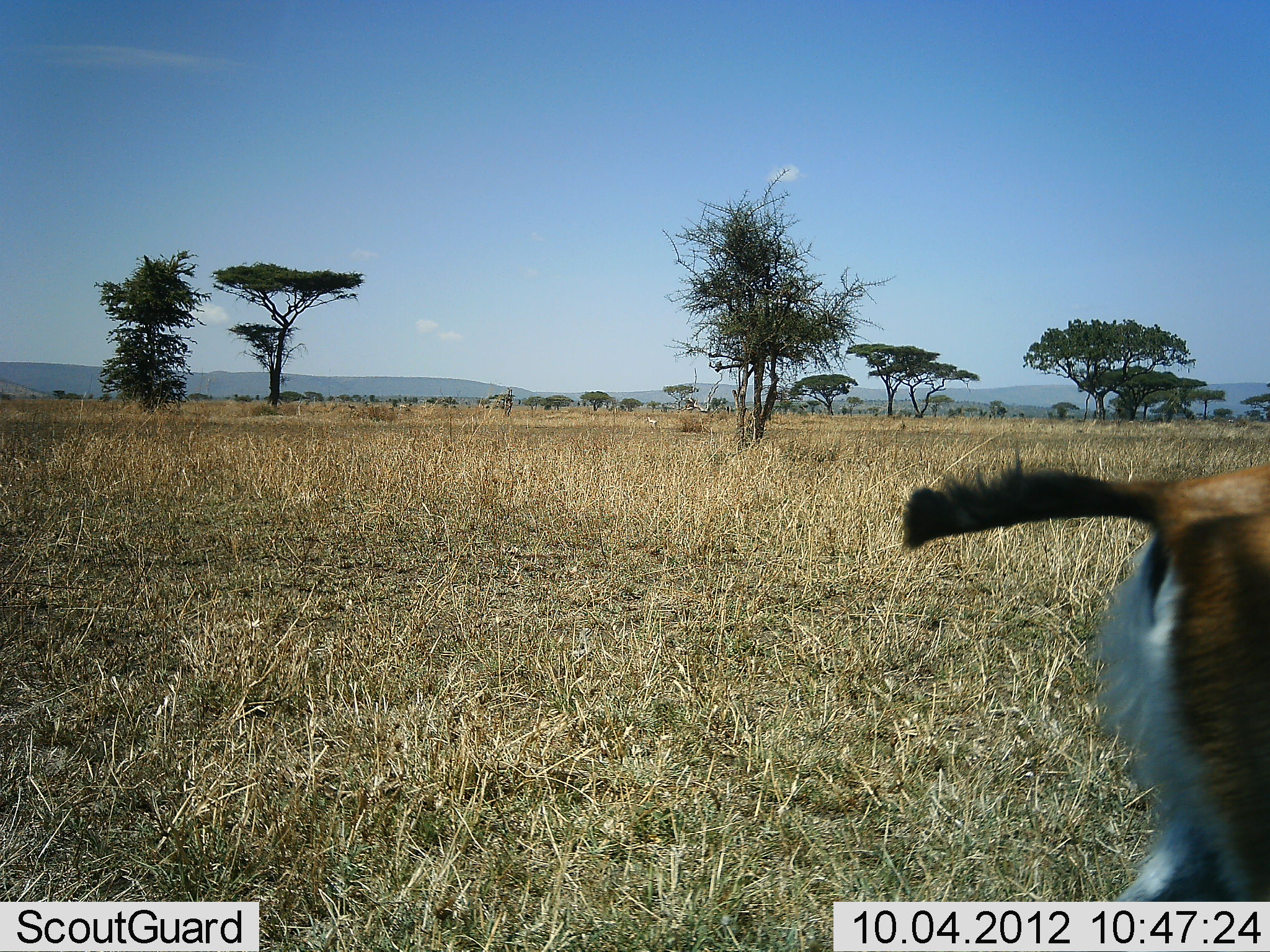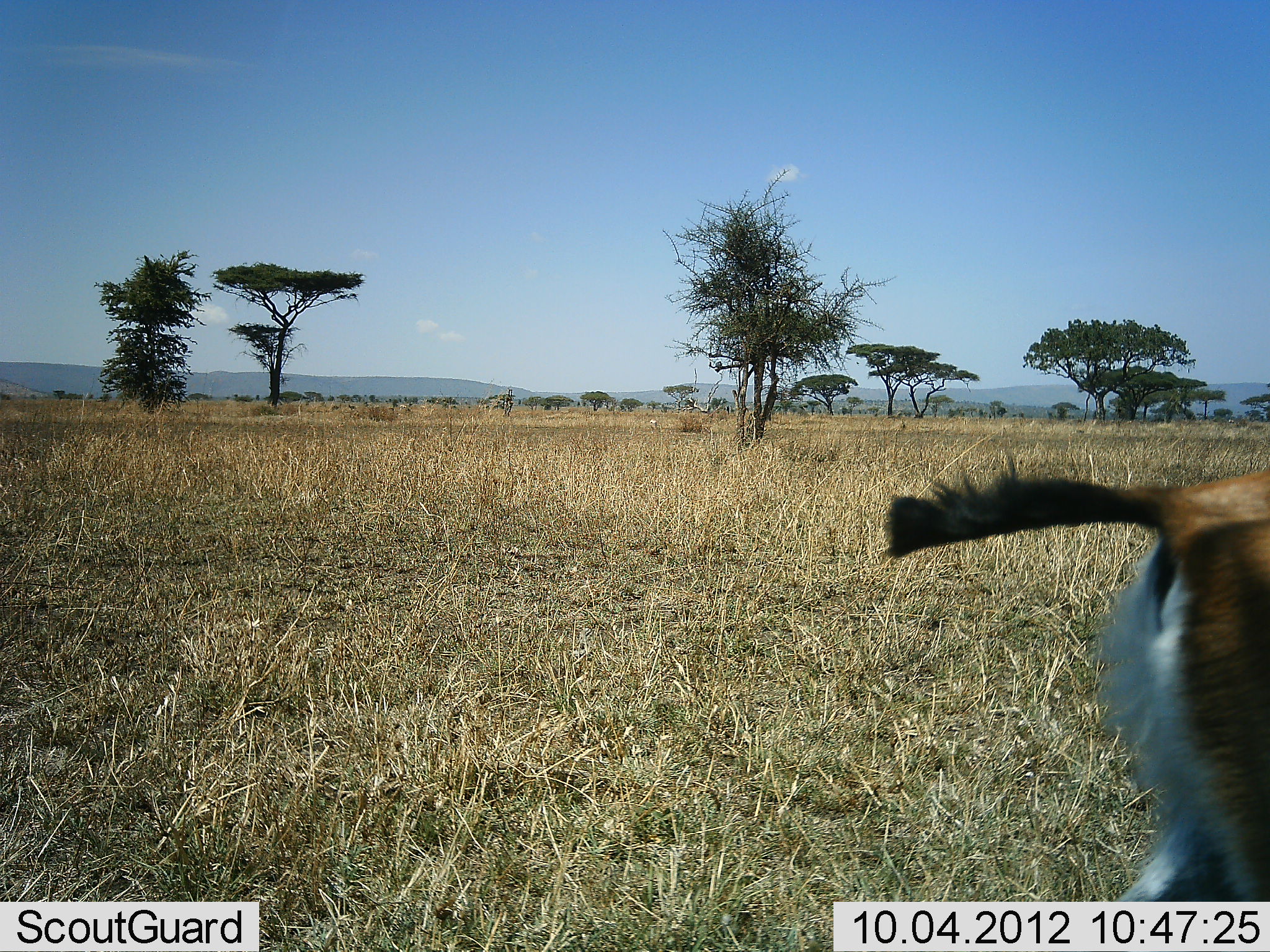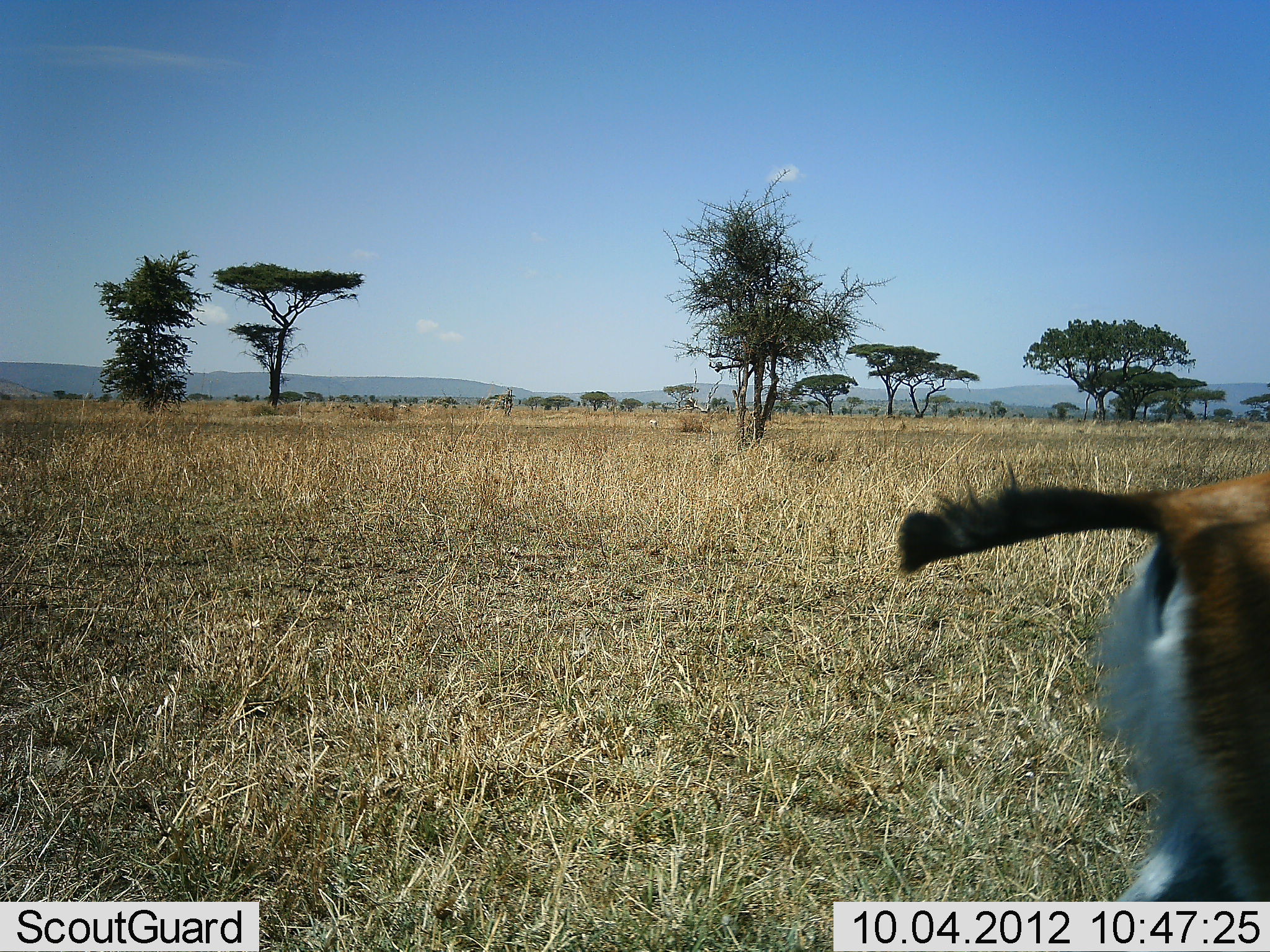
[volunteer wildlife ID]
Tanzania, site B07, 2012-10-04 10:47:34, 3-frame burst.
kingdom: Animalia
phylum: Chordata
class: Mammalia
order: Artiodactyla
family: Bovidae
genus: Eudorcas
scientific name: Eudorcas thomsonii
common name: thomson's gazelle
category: gazellethomsons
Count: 1.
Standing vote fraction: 80%.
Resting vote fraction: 0%.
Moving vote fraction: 30%.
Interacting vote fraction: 0%.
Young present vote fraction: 10%.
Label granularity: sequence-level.